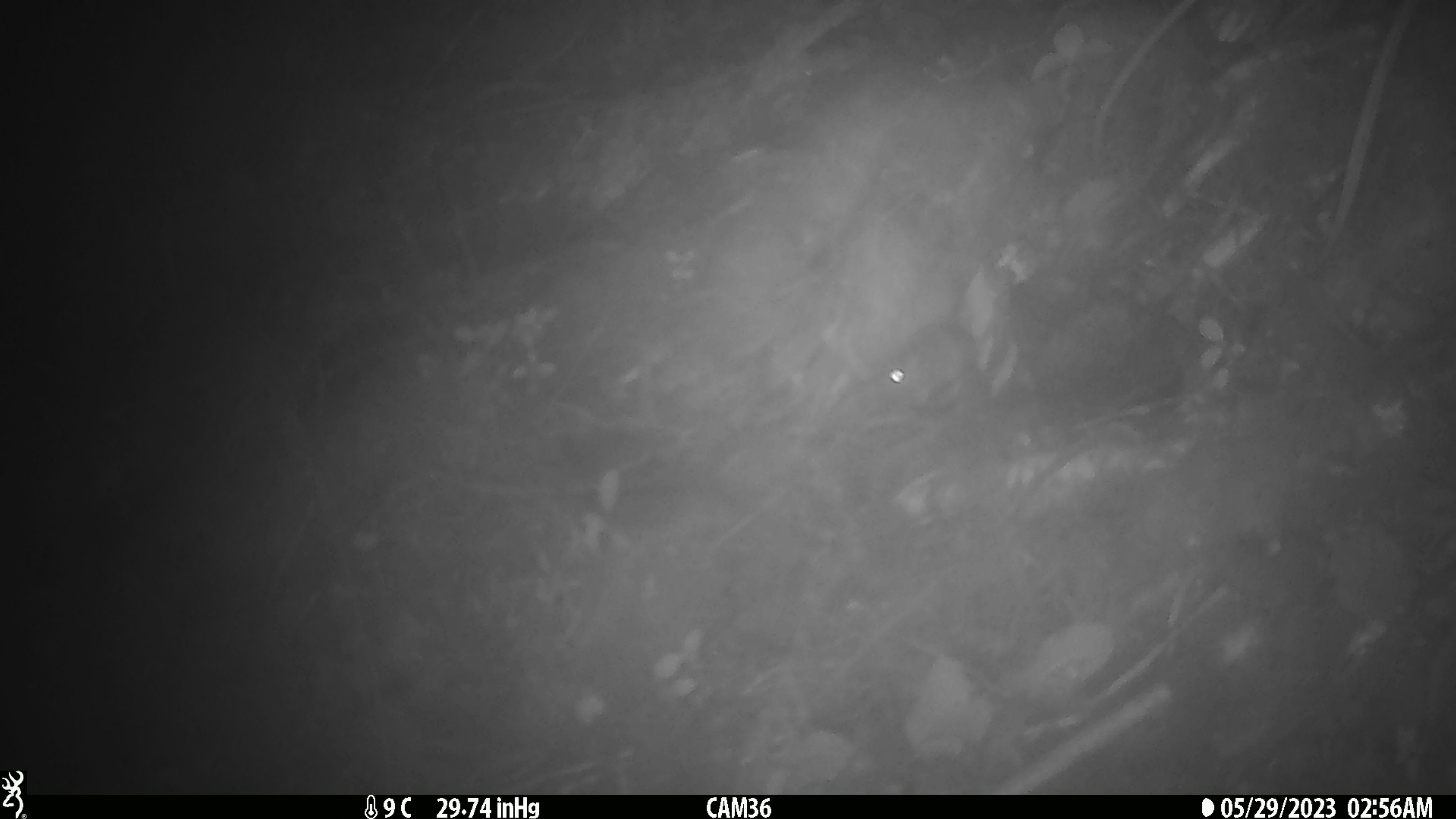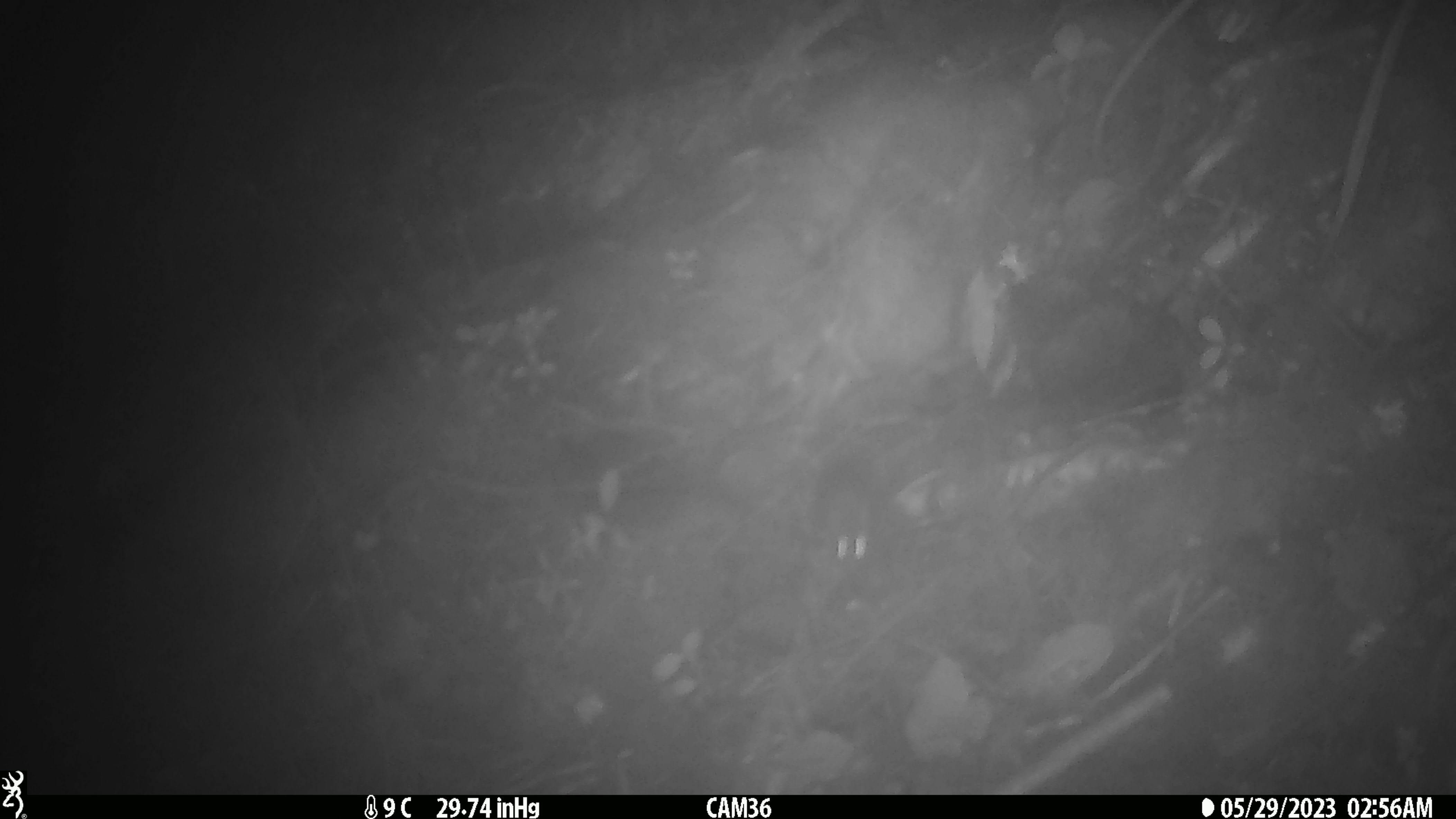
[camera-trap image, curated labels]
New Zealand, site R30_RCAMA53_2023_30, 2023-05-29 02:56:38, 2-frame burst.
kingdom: Animalia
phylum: Chordata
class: Mammalia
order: Rodentia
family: Muridae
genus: Mus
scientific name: Mus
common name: mouse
Mouse (Mus).